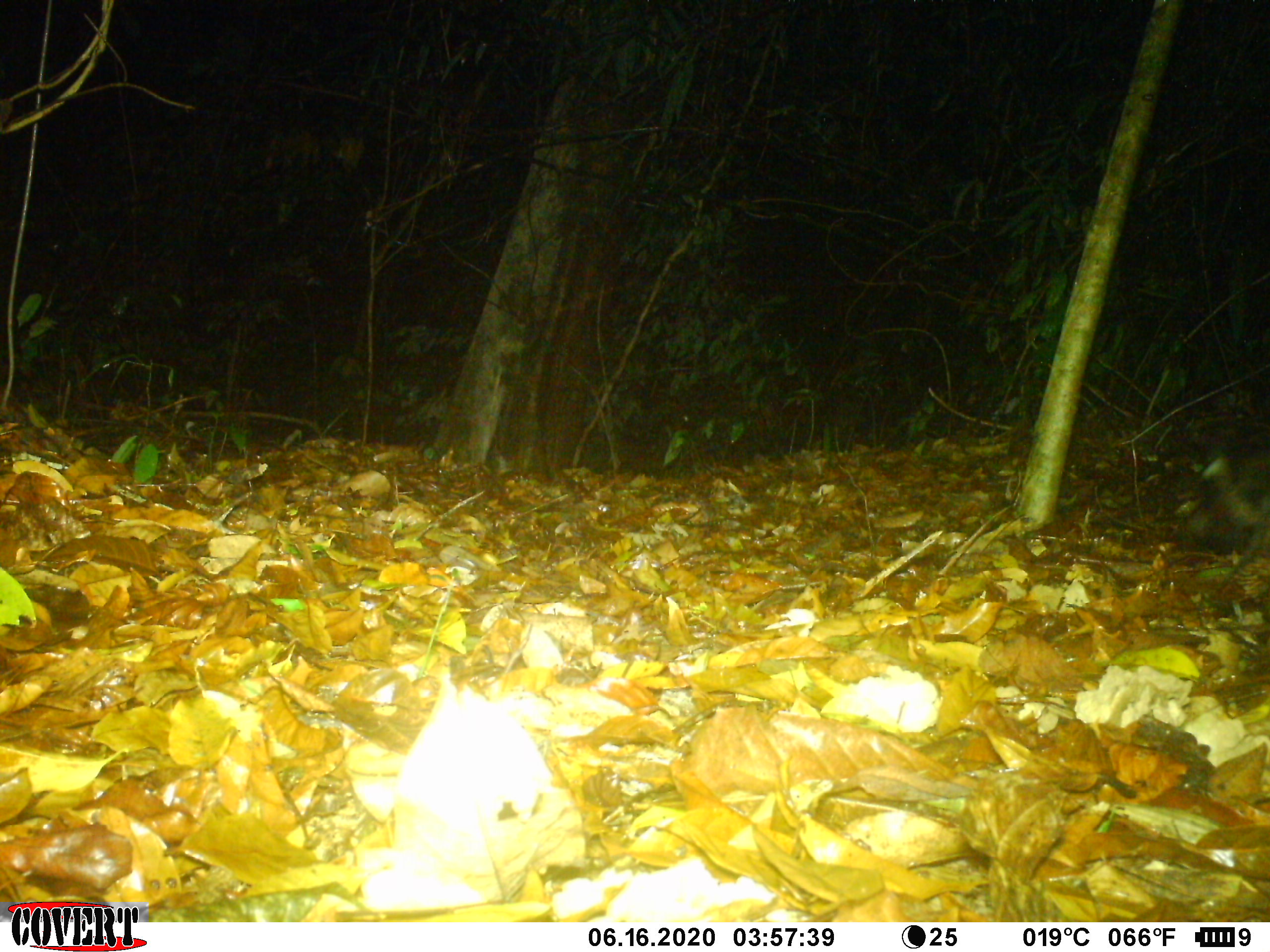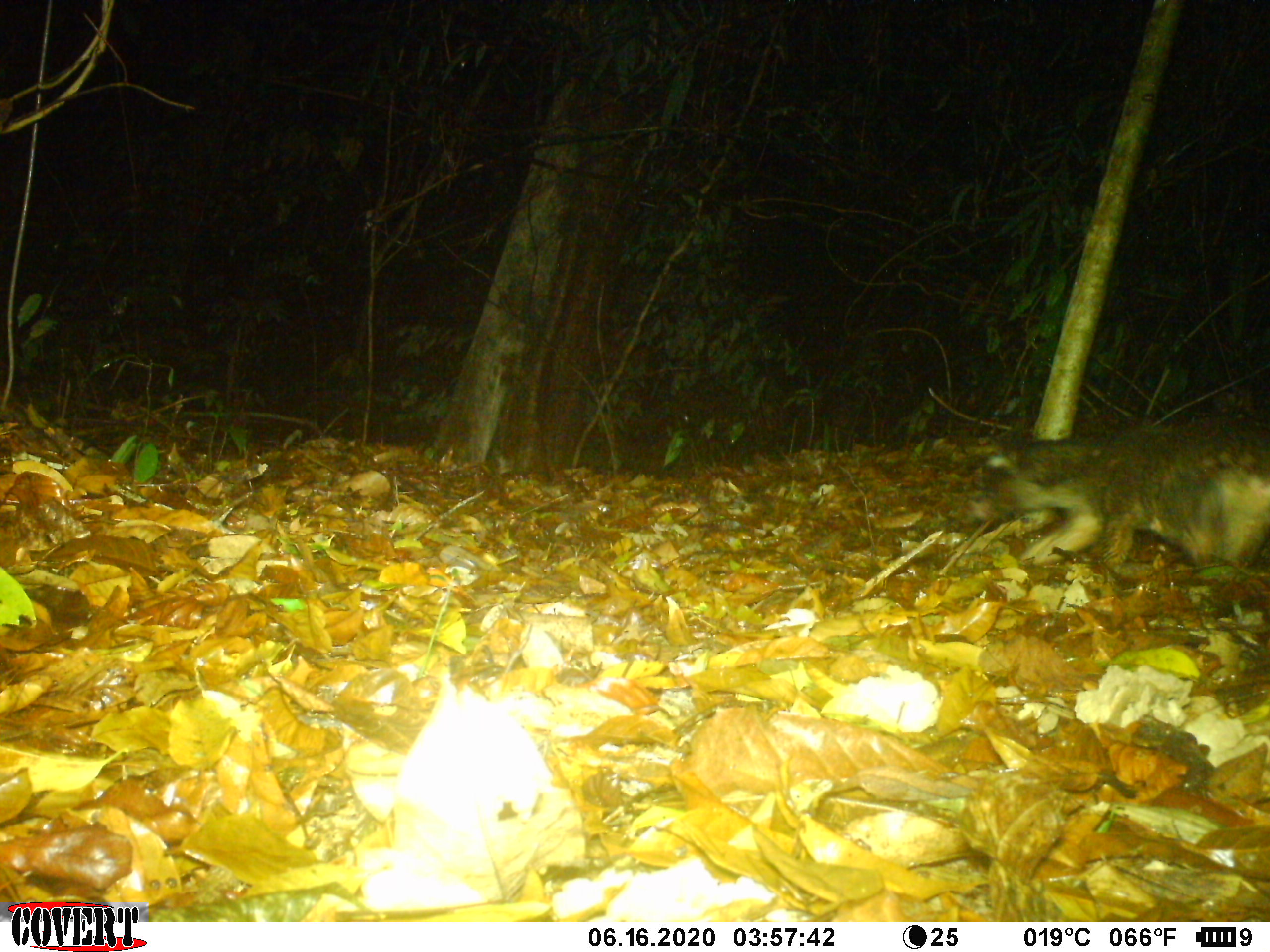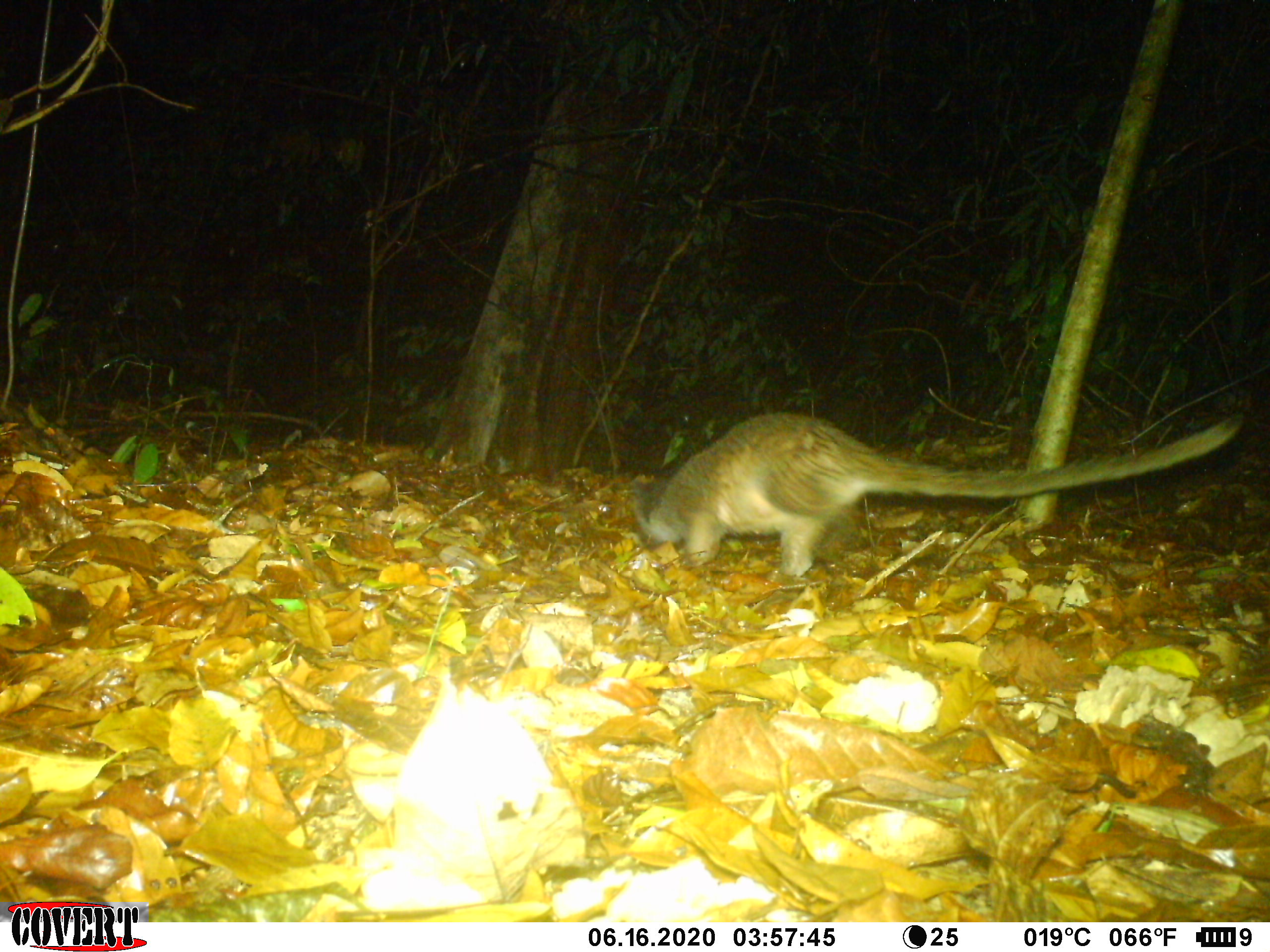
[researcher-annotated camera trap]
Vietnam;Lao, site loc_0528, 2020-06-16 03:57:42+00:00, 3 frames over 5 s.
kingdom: Animalia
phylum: Chordata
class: Mammalia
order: Carnivora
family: Viverridae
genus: Paguma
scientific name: Paguma larvata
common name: masked palm civet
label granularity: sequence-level